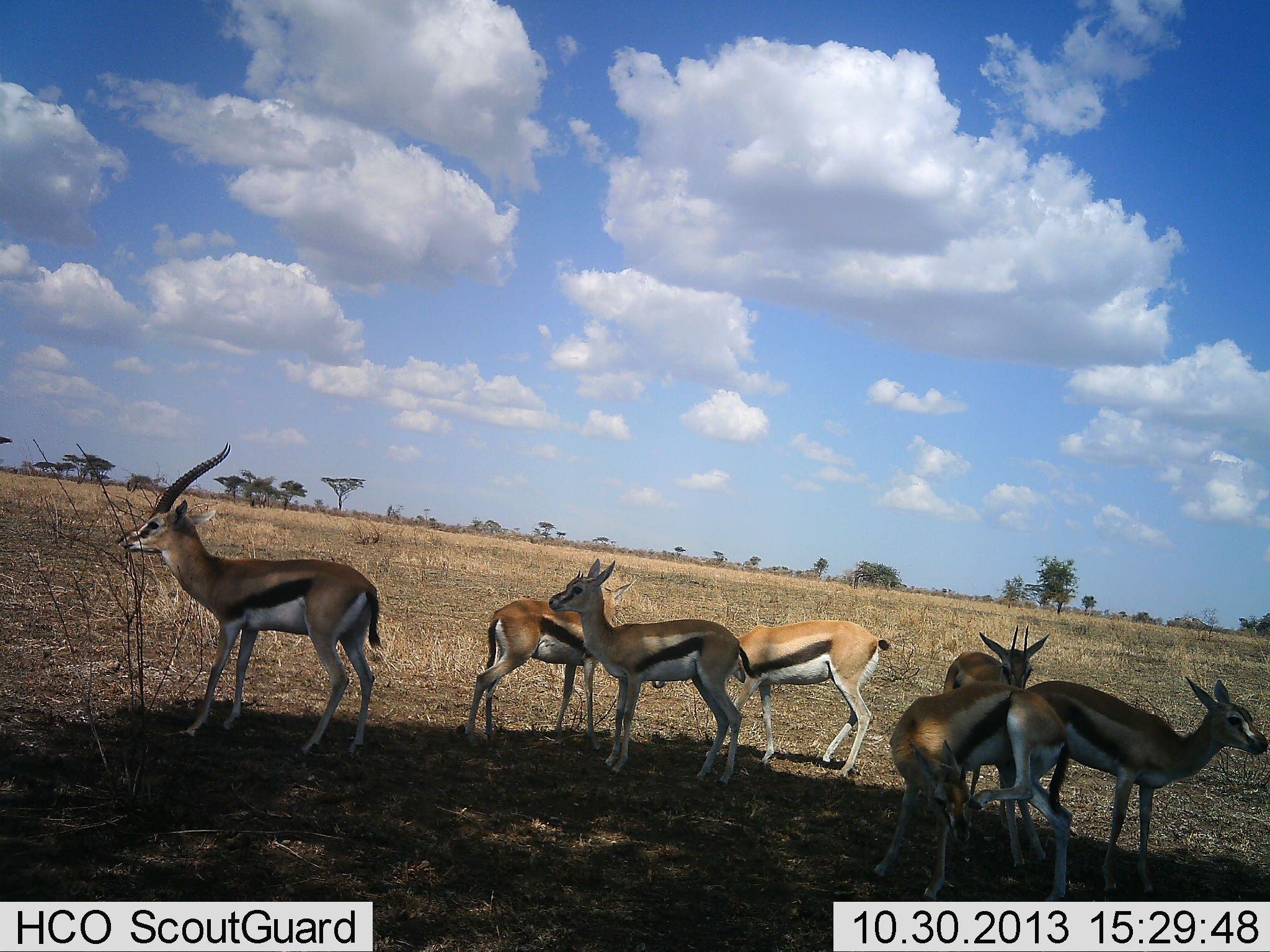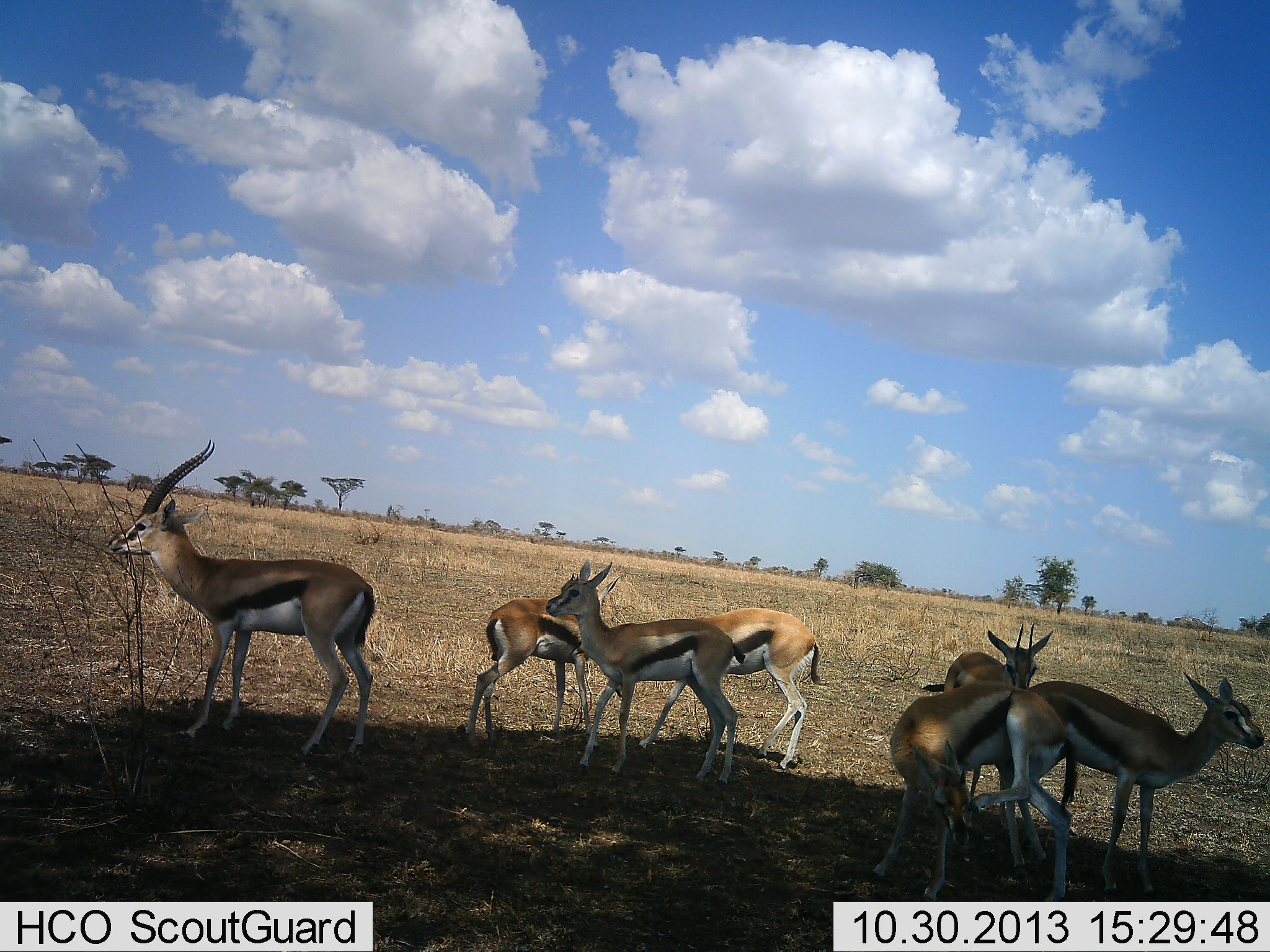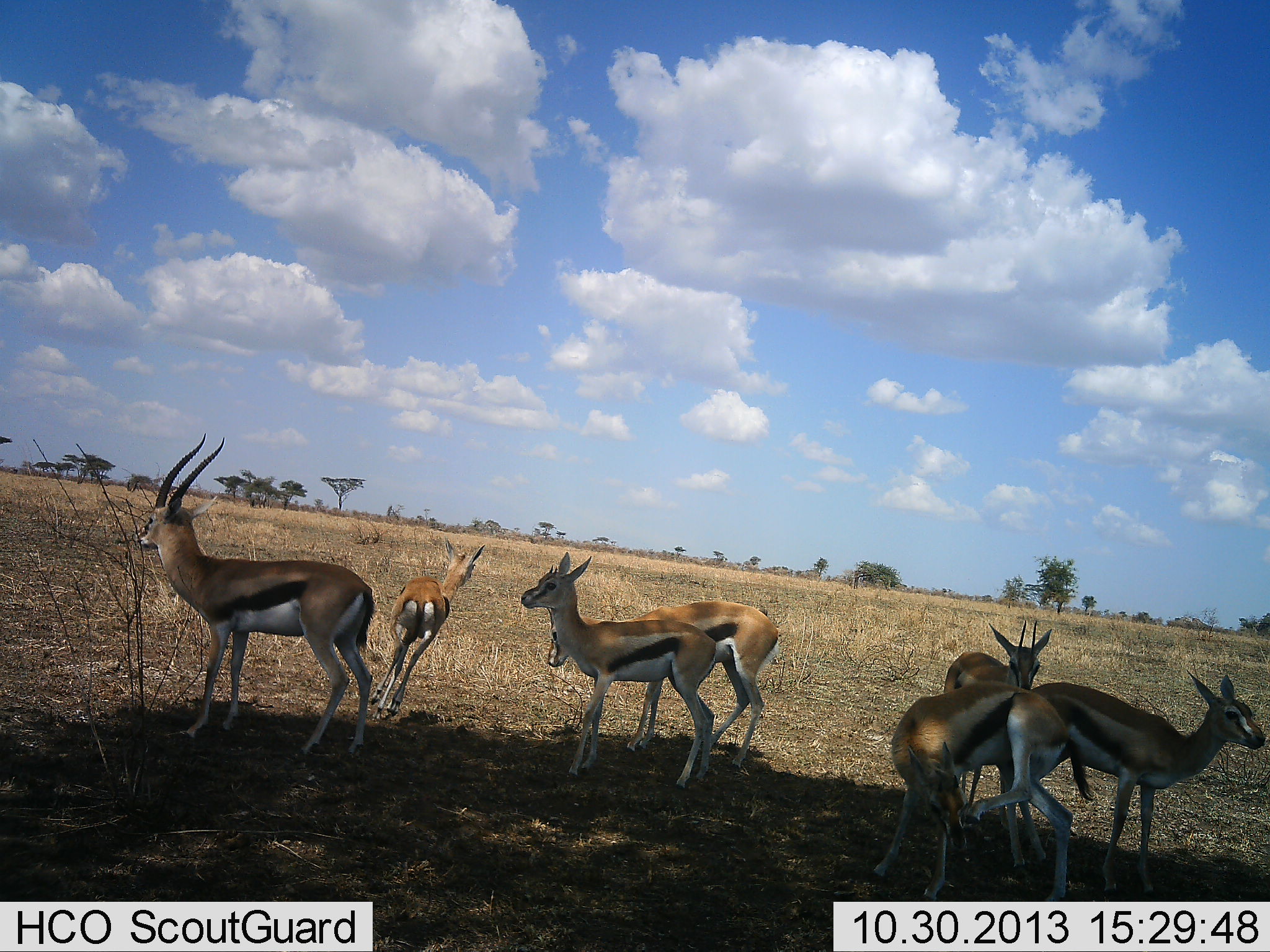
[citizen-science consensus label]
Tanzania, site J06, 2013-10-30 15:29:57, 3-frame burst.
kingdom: Animalia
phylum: Chordata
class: Mammalia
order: Artiodactyla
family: Bovidae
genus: Eudorcas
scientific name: Eudorcas thomsonii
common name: thomson's gazelle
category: gazellethomsons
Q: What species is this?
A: Gazellethomsons (thomson's gazelle) (Eudorcas thomsonii).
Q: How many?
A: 7.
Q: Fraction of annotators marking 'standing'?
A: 94%.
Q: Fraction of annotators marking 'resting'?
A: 8%.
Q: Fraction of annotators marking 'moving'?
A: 33%.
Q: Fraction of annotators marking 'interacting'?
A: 31%.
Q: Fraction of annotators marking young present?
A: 14%.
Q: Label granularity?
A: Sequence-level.